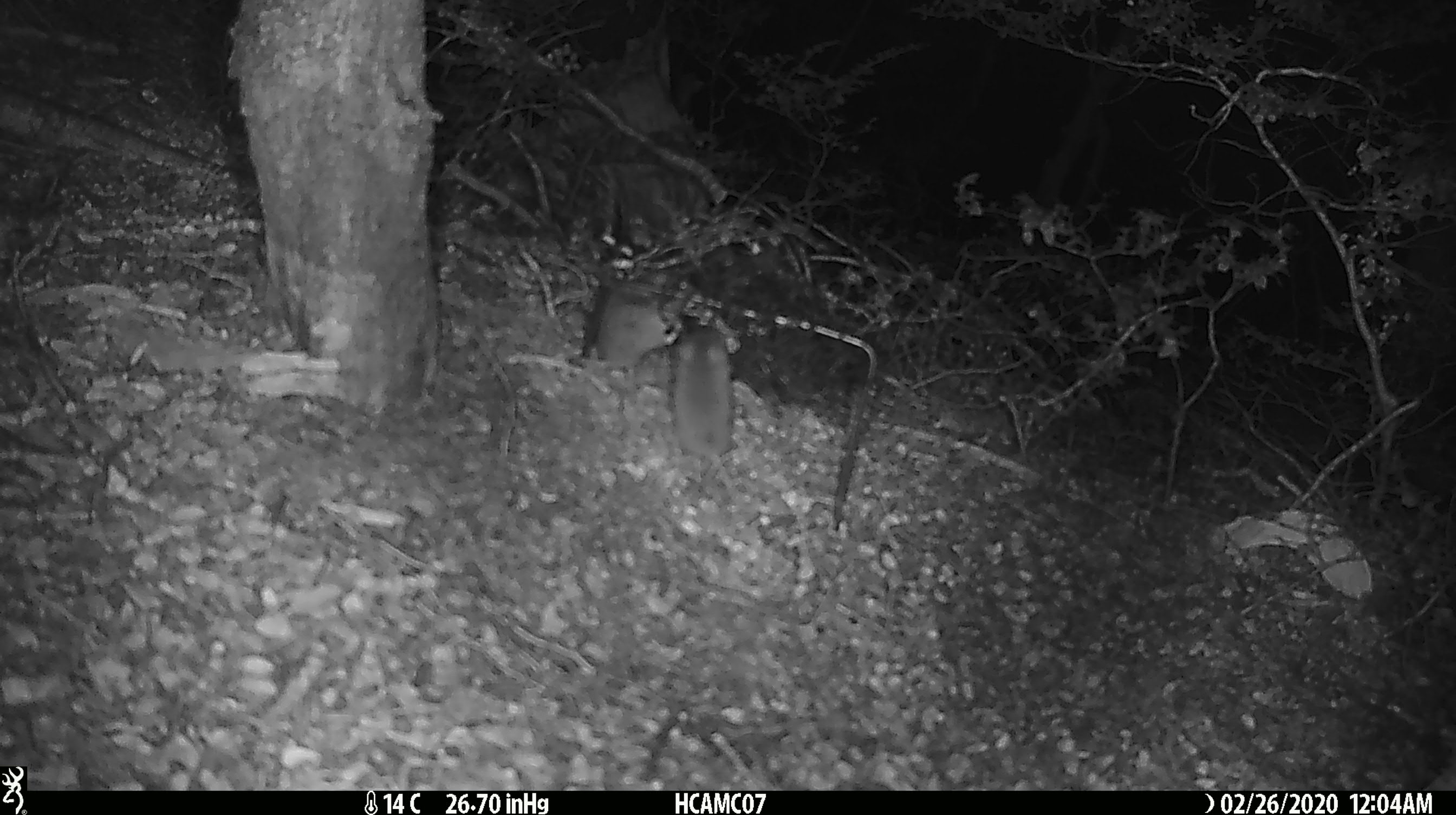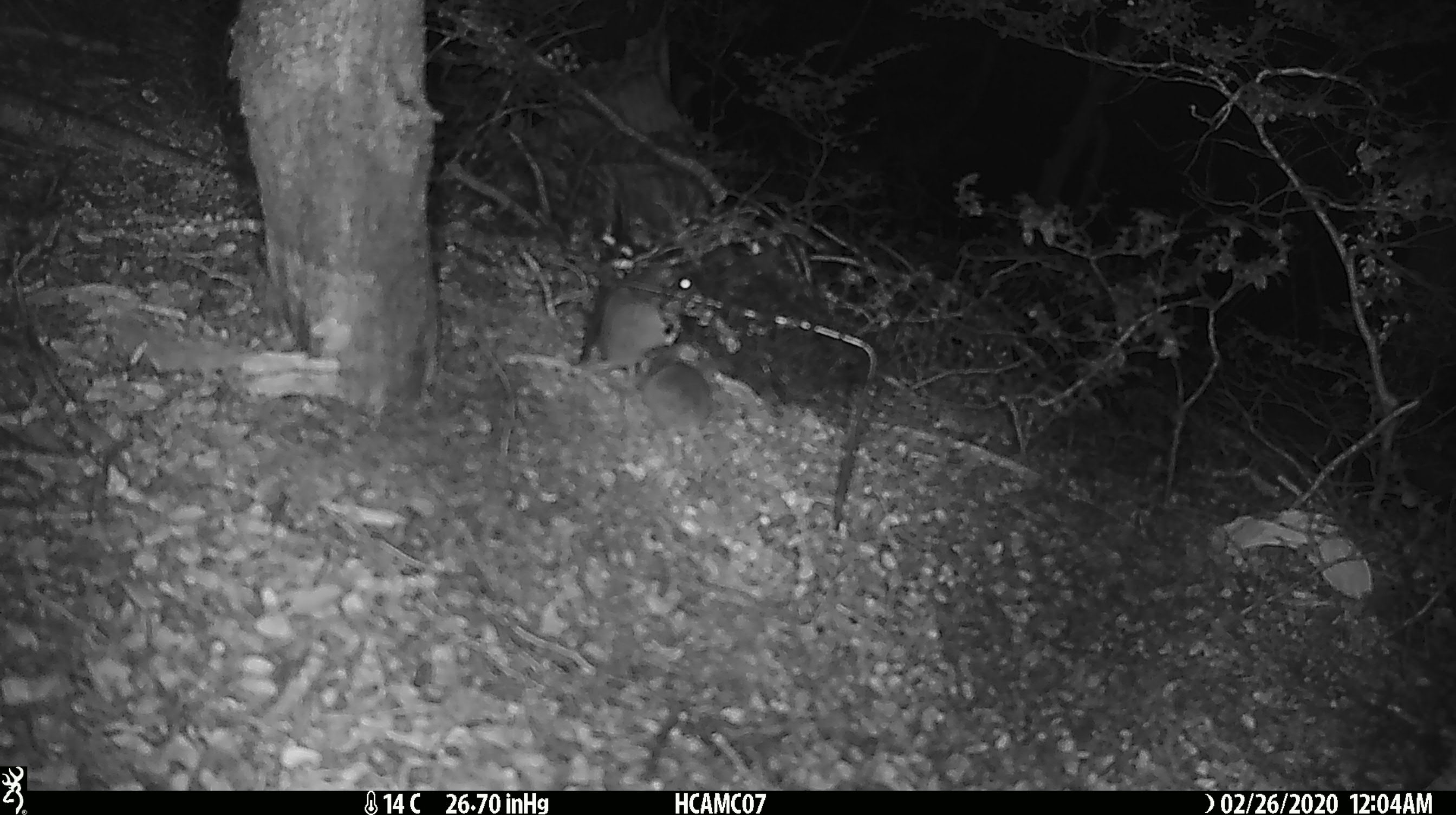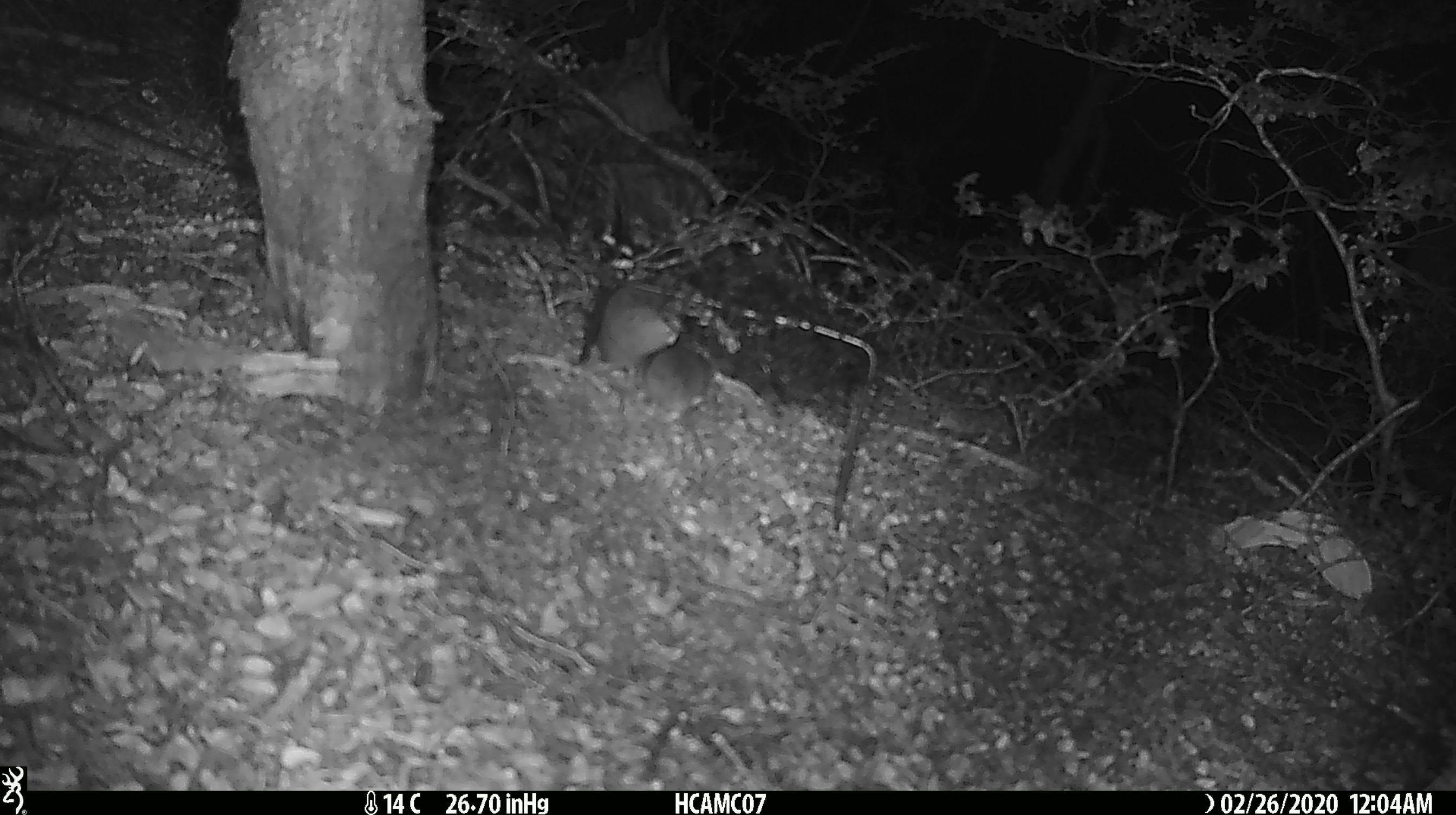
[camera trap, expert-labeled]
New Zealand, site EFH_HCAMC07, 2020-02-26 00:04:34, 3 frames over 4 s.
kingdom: Animalia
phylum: Chordata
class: Mammalia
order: Rodentia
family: Muridae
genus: Mus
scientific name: Mus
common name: mouse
Mouse (Mus).